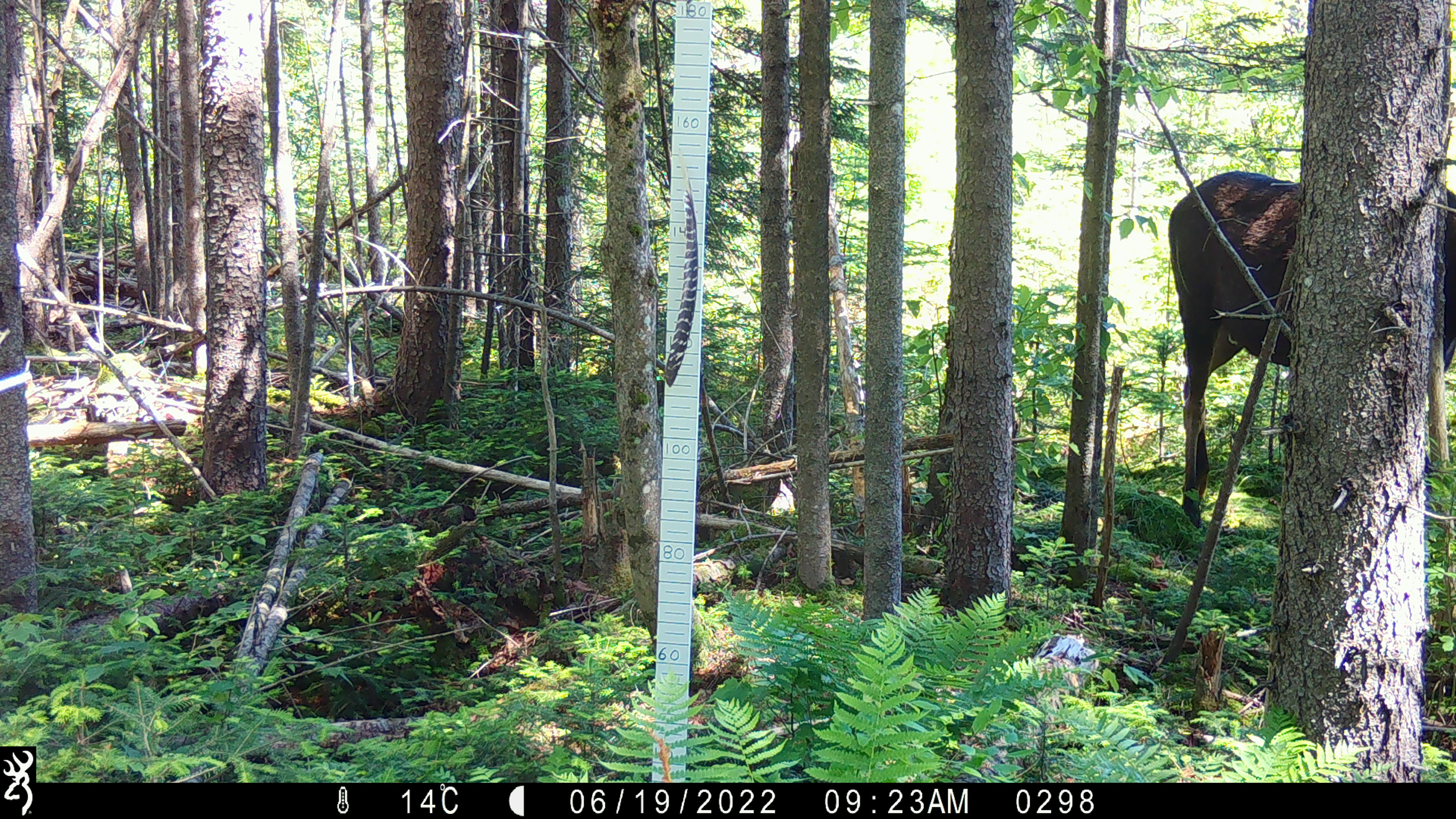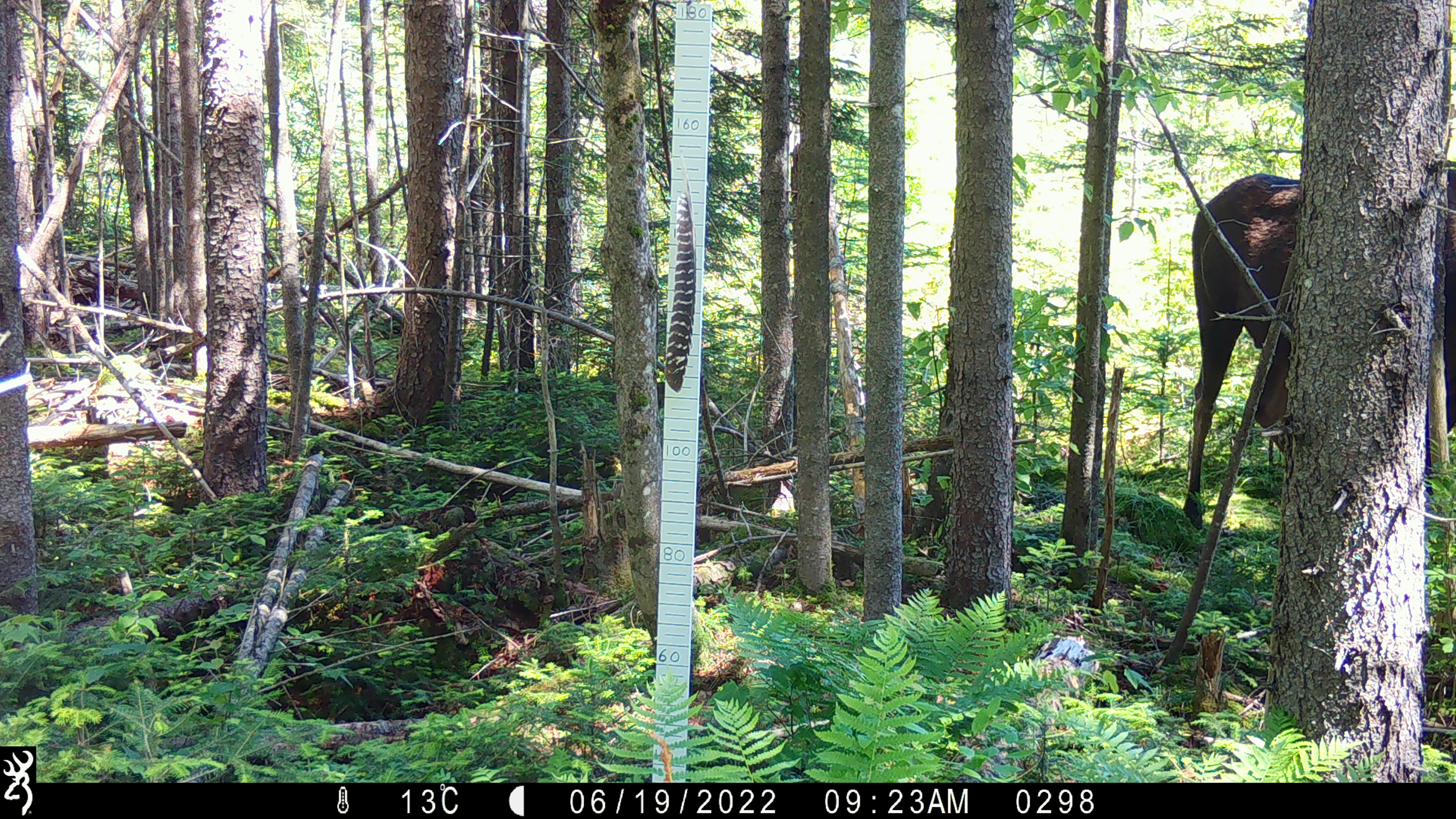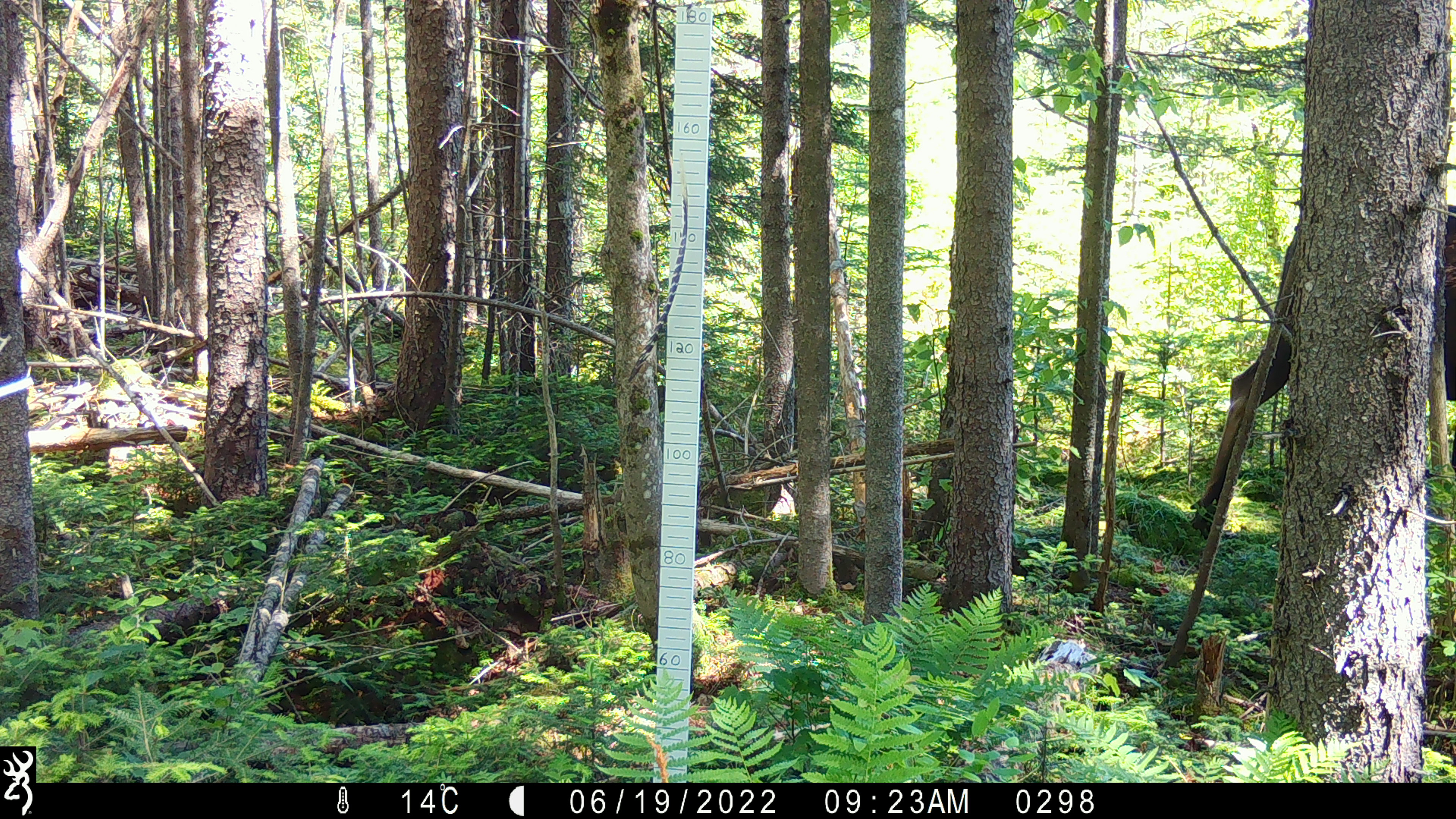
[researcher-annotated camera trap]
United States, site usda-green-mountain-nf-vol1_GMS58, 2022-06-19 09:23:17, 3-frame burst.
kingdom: Animalia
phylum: Chordata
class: Mammalia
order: Artiodactyla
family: Cervidae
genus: Alces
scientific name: Alces alces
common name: moose